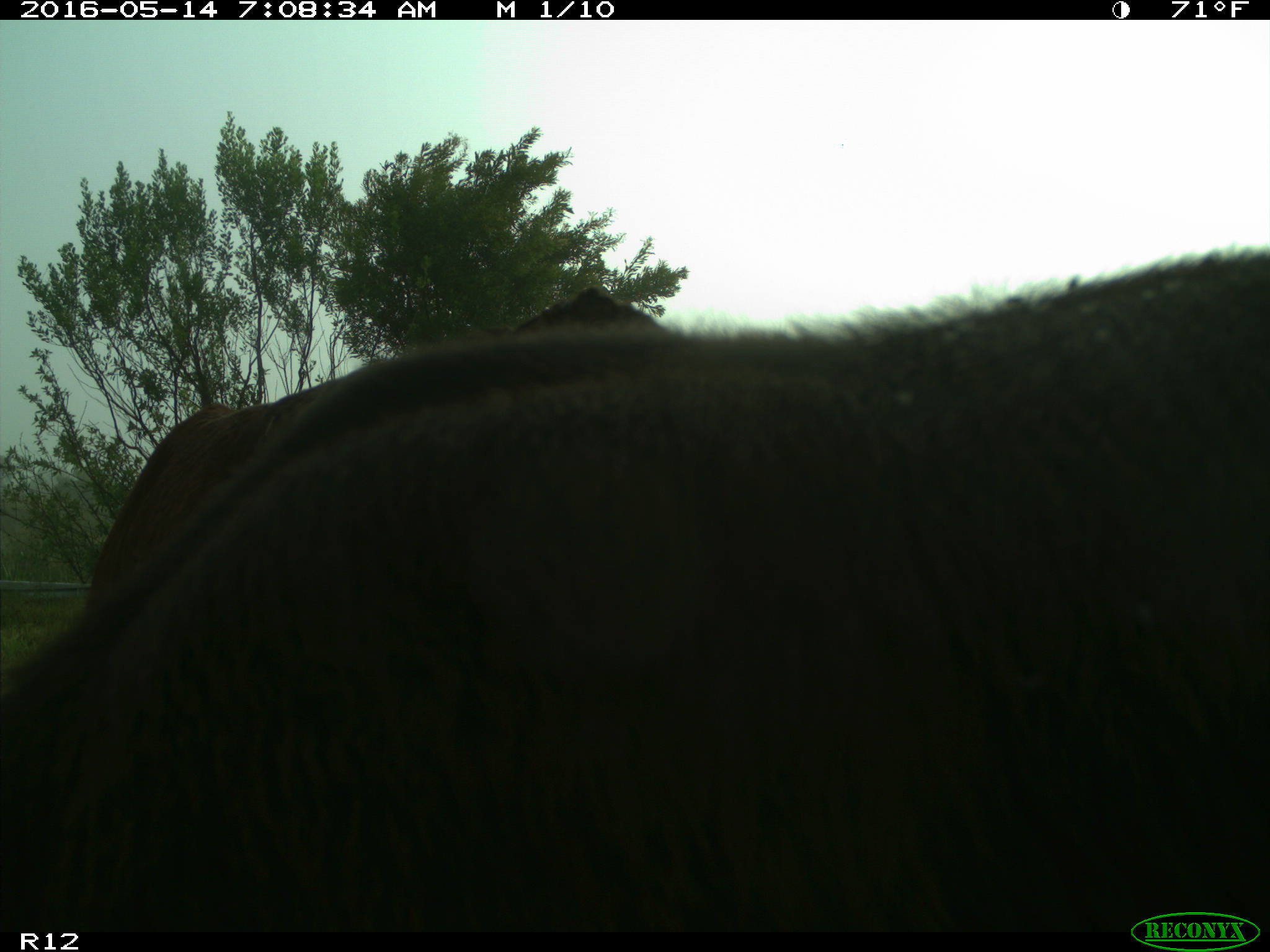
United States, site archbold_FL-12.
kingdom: Animalia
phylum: Chordata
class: Mammalia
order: Artiodactyla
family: Bovidae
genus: Bos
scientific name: Bos taurus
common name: domestic cow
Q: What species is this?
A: Bos taurus (domestic cow).